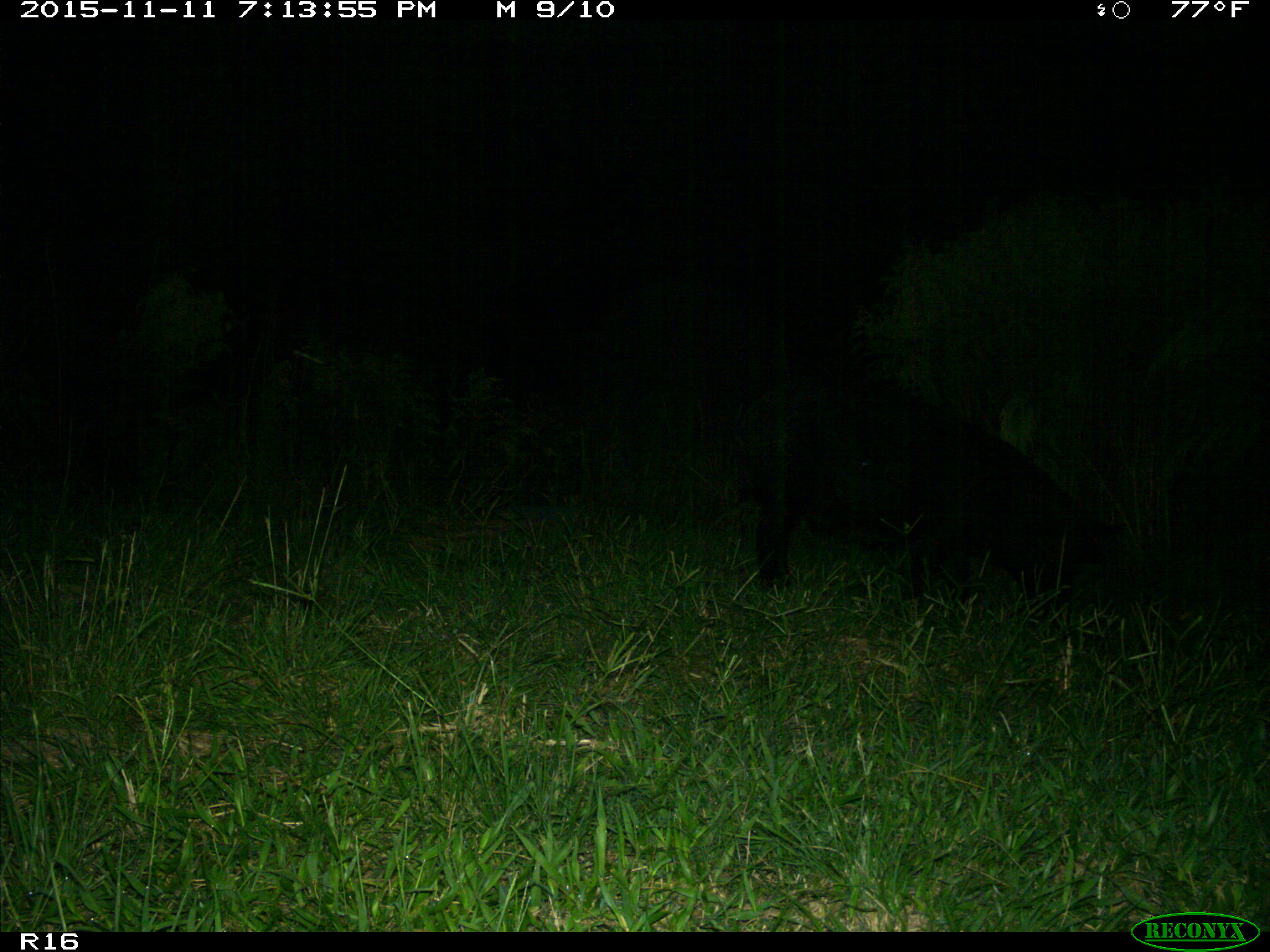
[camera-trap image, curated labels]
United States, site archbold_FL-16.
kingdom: Animalia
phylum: Chordata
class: Mammalia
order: Artiodactyla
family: Suidae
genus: Sus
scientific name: Sus scrofa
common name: wild boar